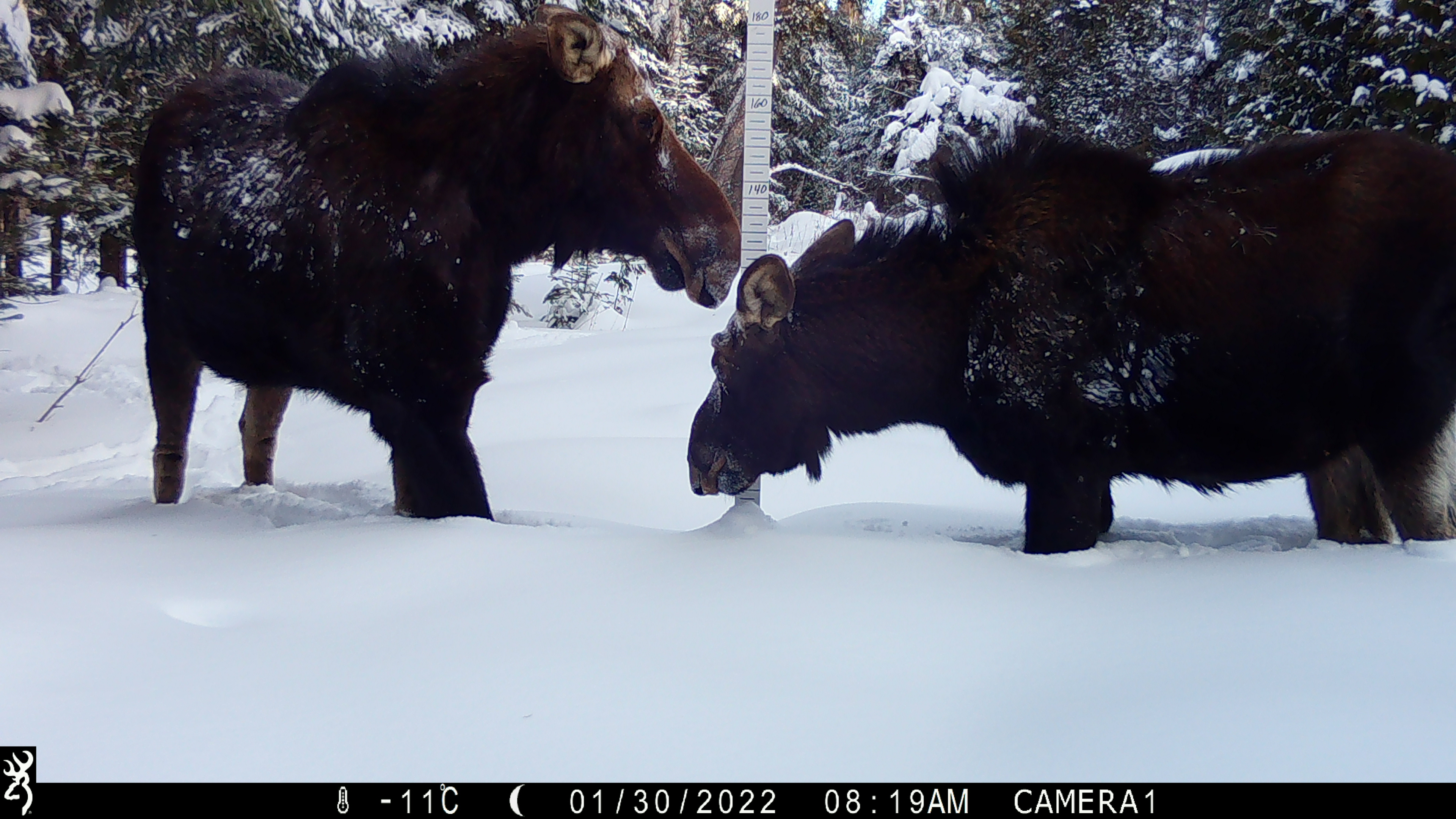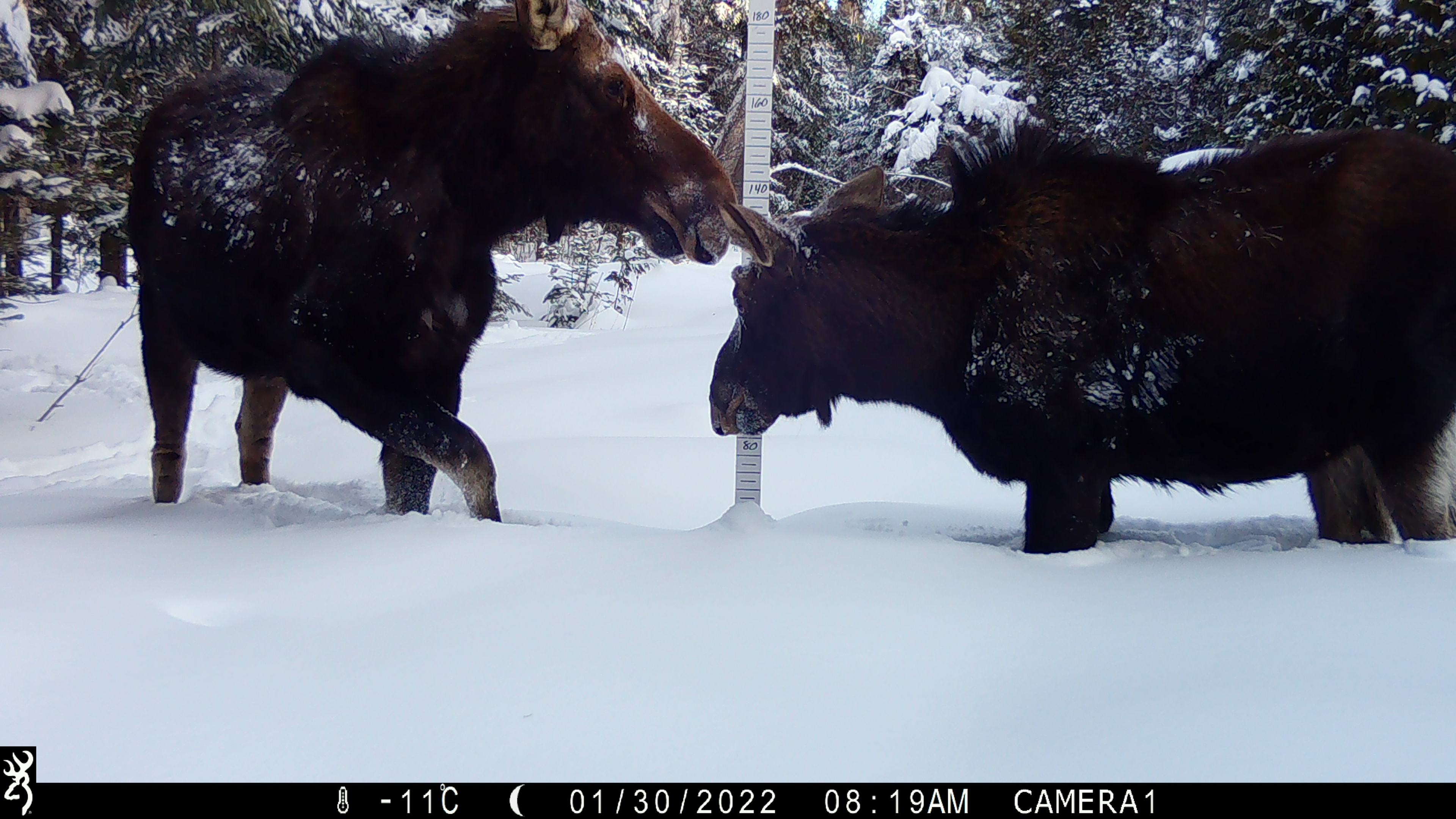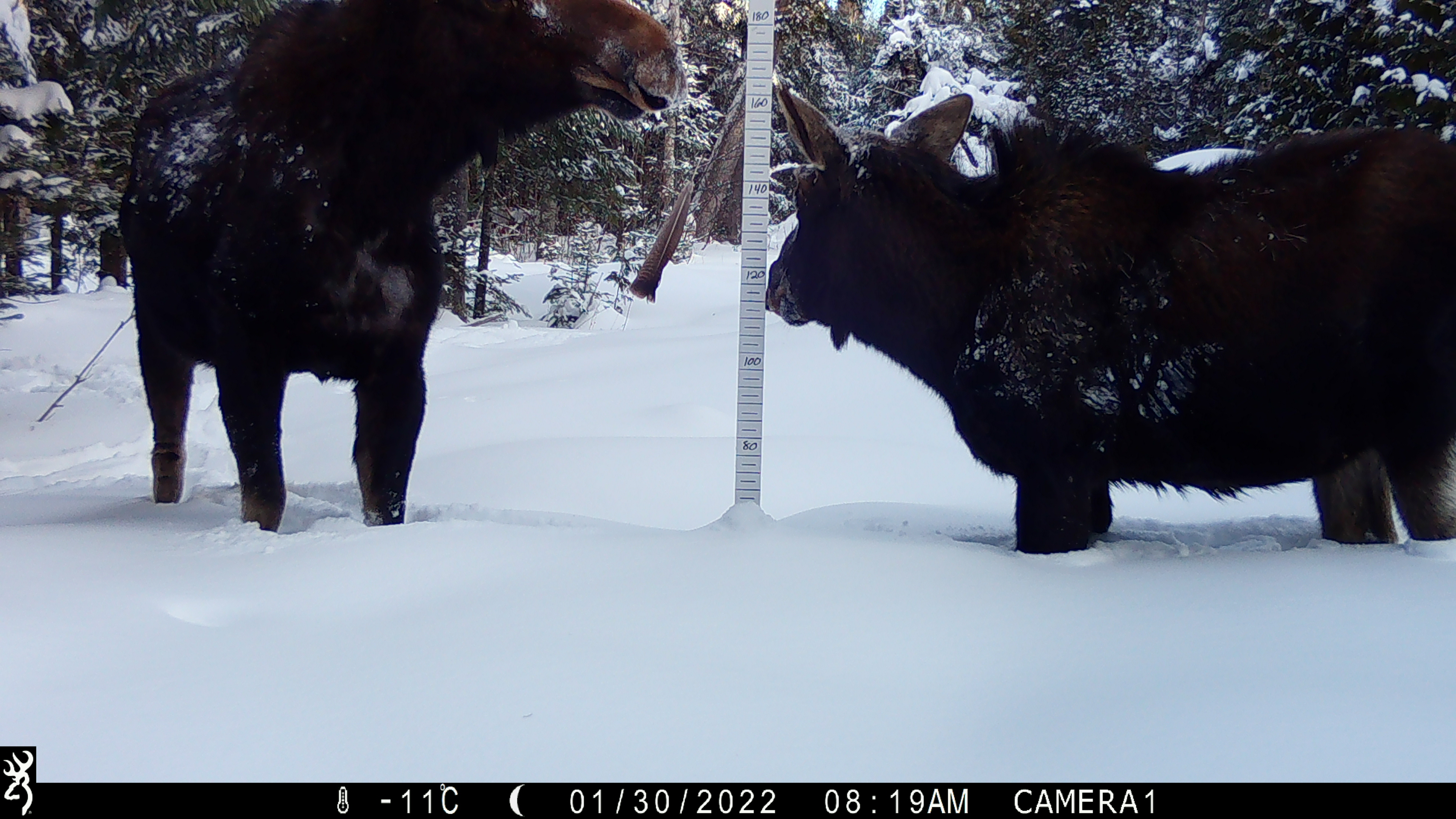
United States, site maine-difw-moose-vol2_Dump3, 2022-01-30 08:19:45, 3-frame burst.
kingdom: Animalia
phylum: Chordata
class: Mammalia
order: Artiodactyla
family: Cervidae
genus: Alces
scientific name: Alces alces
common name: moose